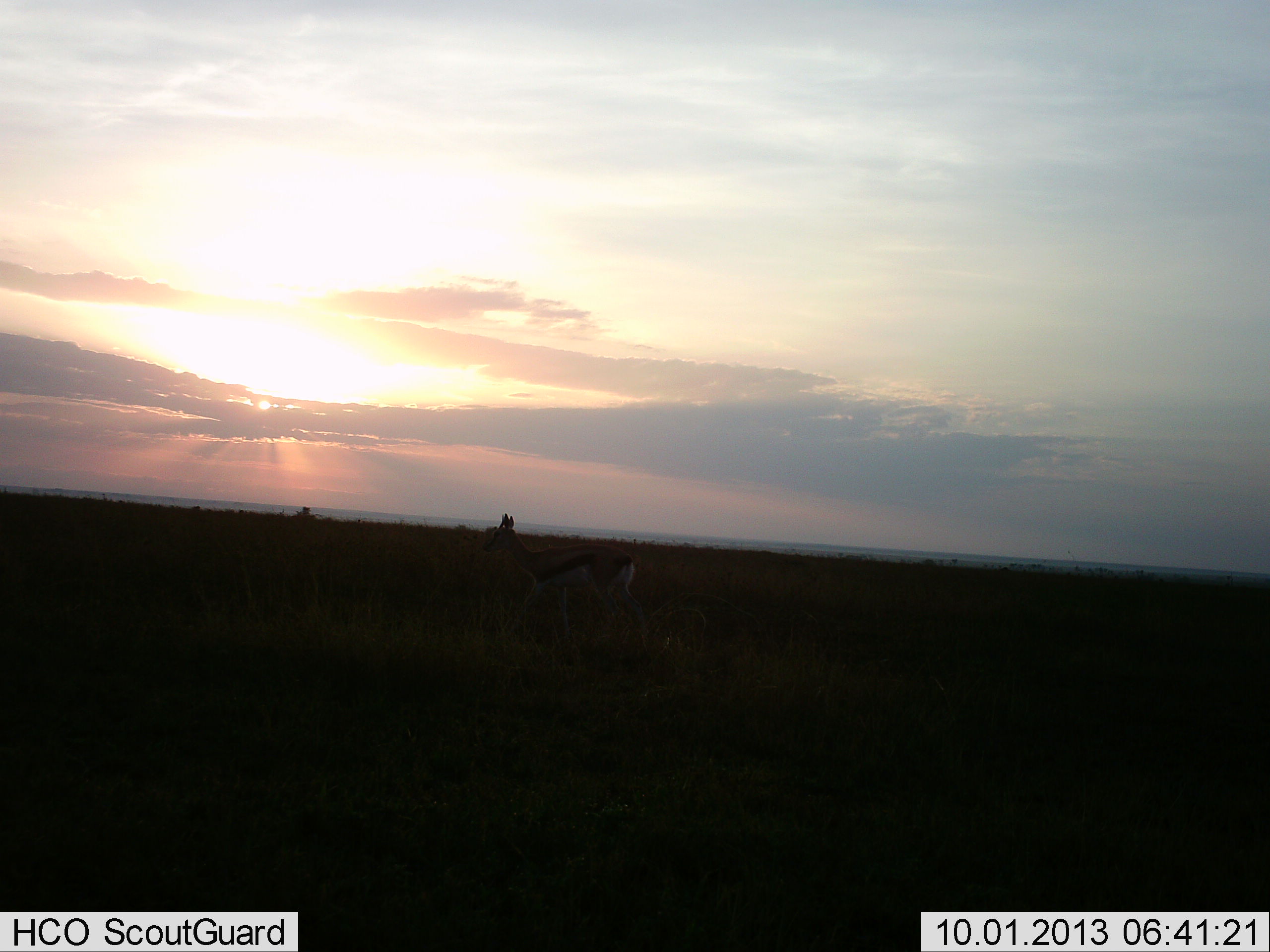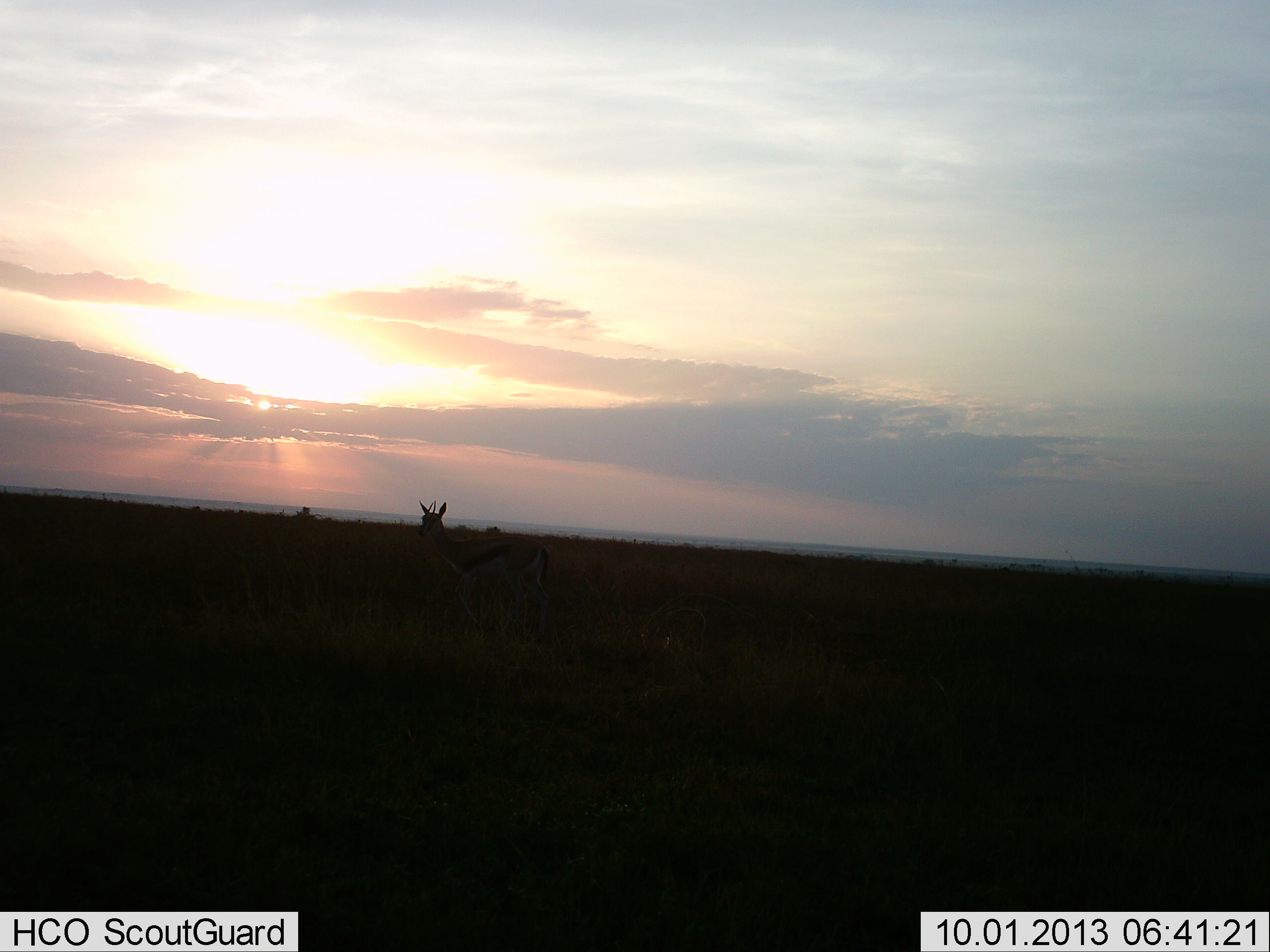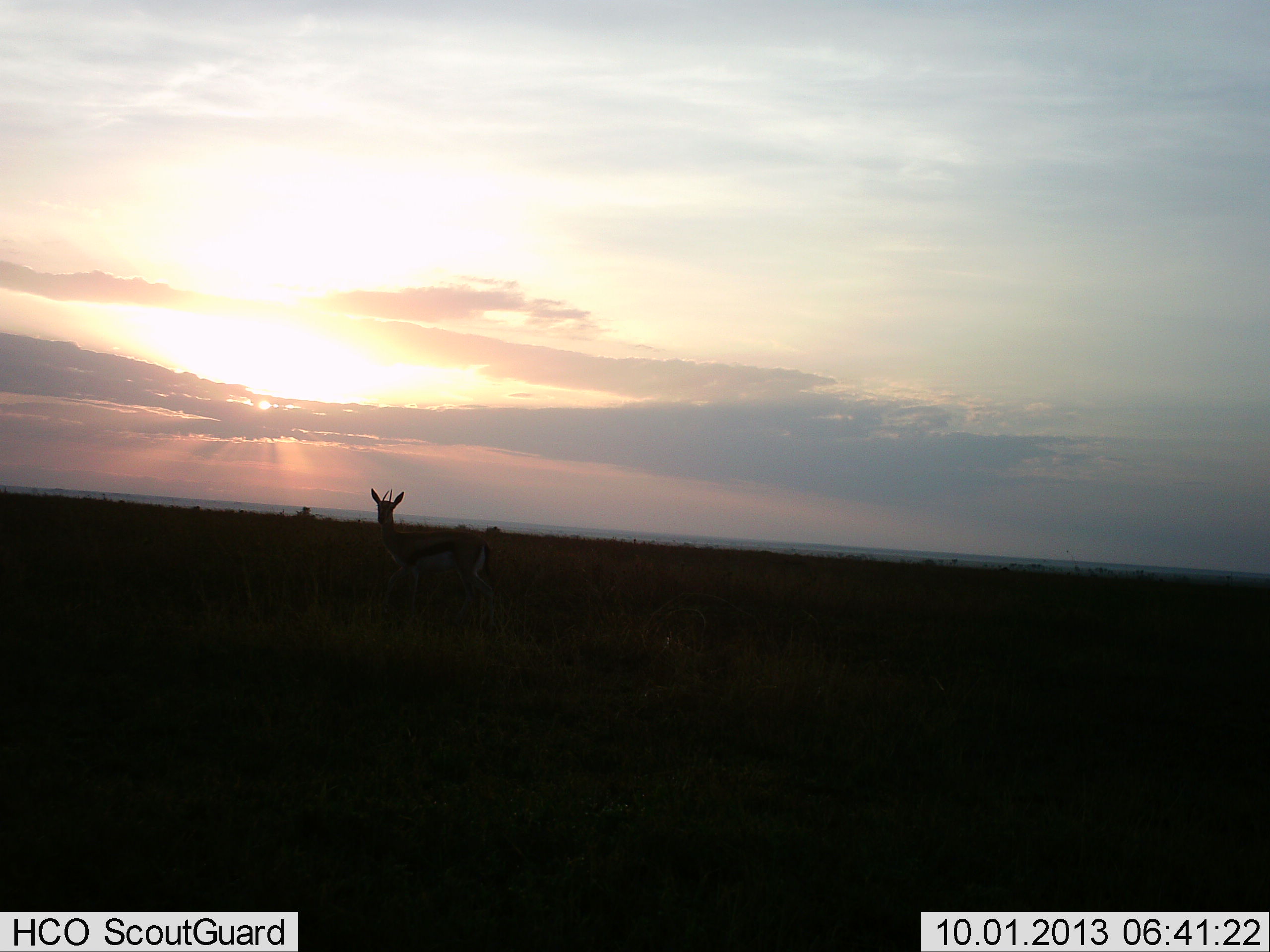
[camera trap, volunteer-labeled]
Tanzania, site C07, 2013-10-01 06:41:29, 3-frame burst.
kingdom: Animalia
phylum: Chordata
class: Mammalia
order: Artiodactyla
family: Bovidae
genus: Eudorcas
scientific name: Eudorcas thomsonii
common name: thomson's gazelle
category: gazellethomsons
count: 1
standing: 10%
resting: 0%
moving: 100%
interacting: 0%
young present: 0%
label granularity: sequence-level